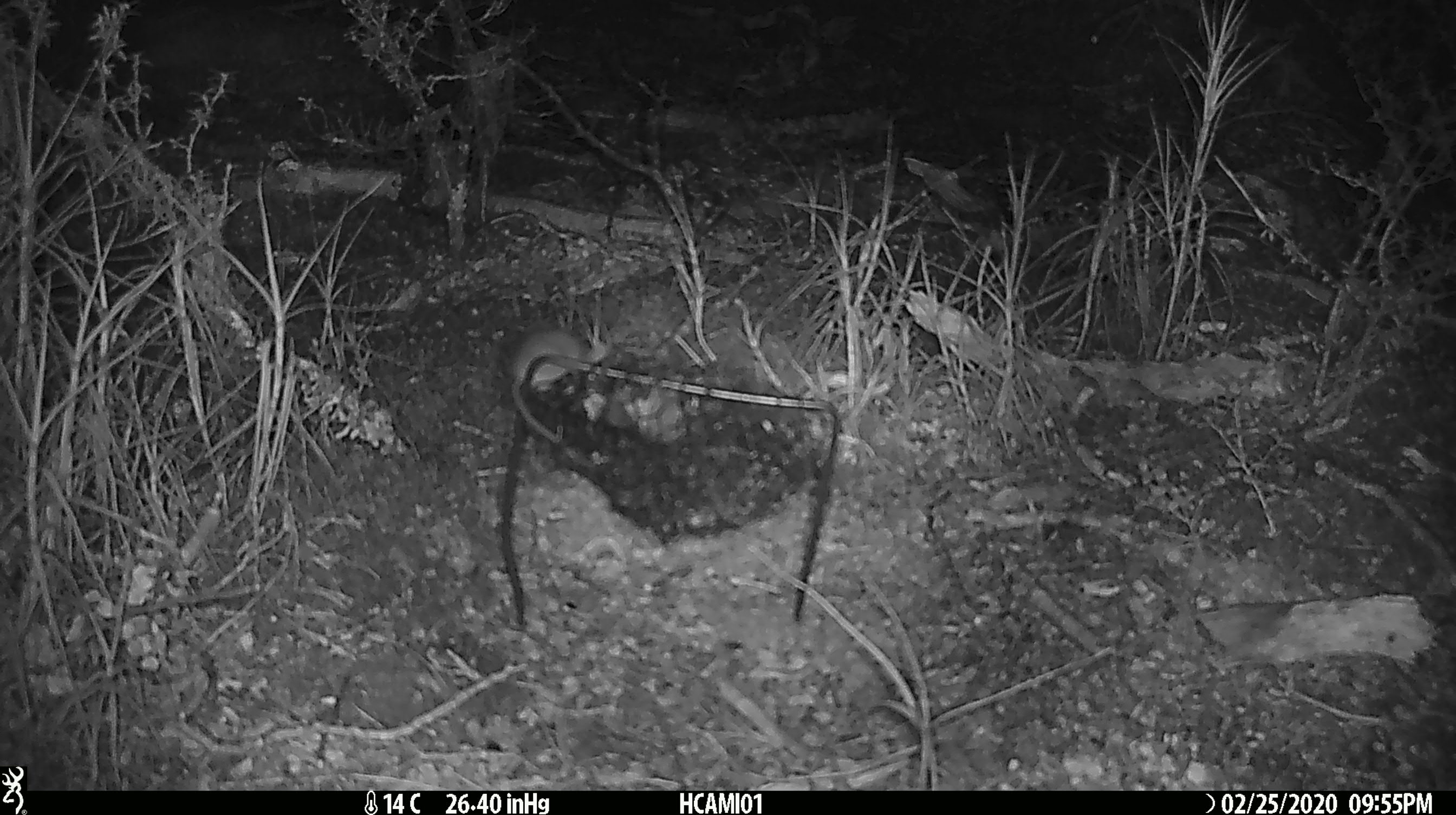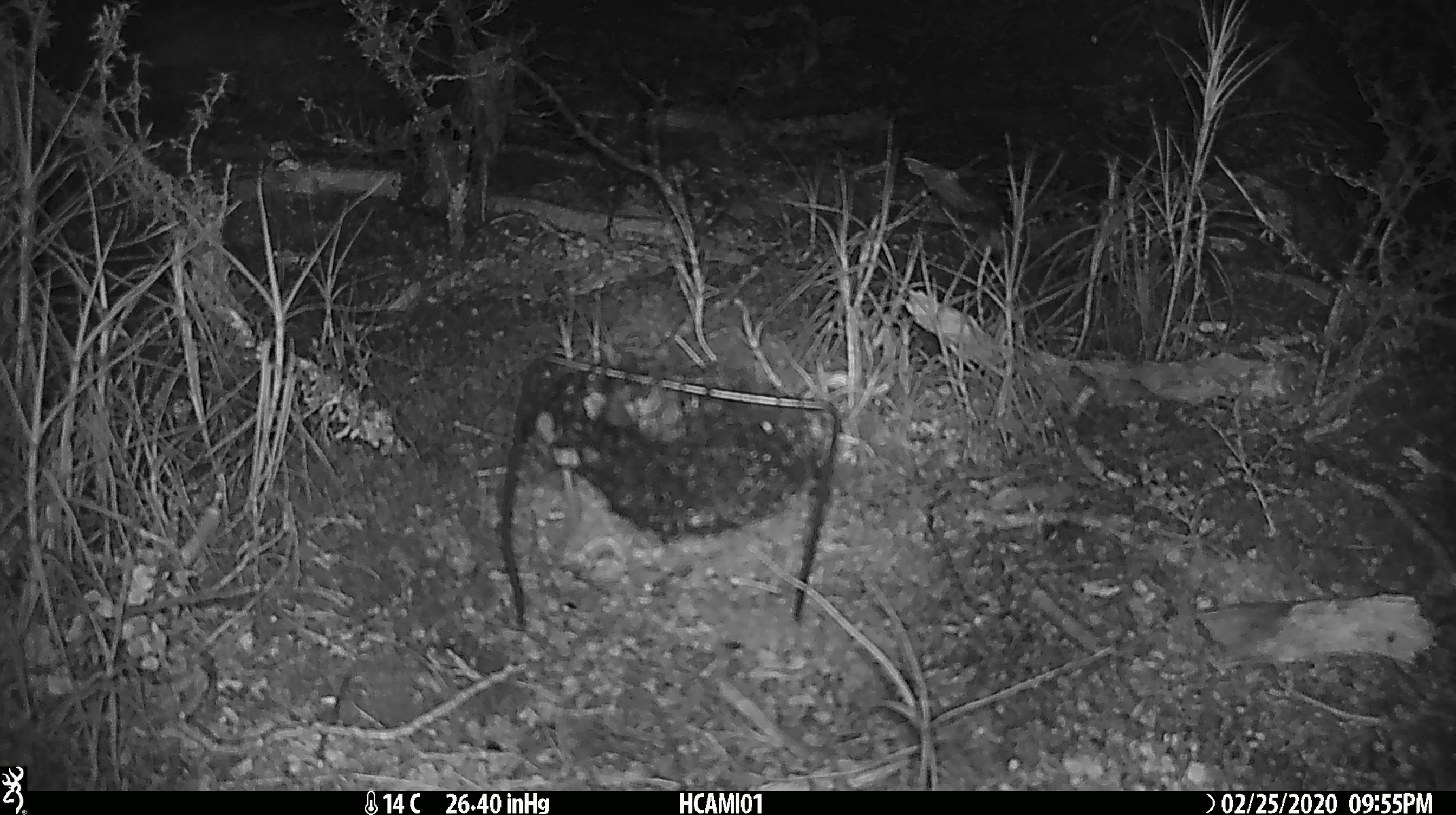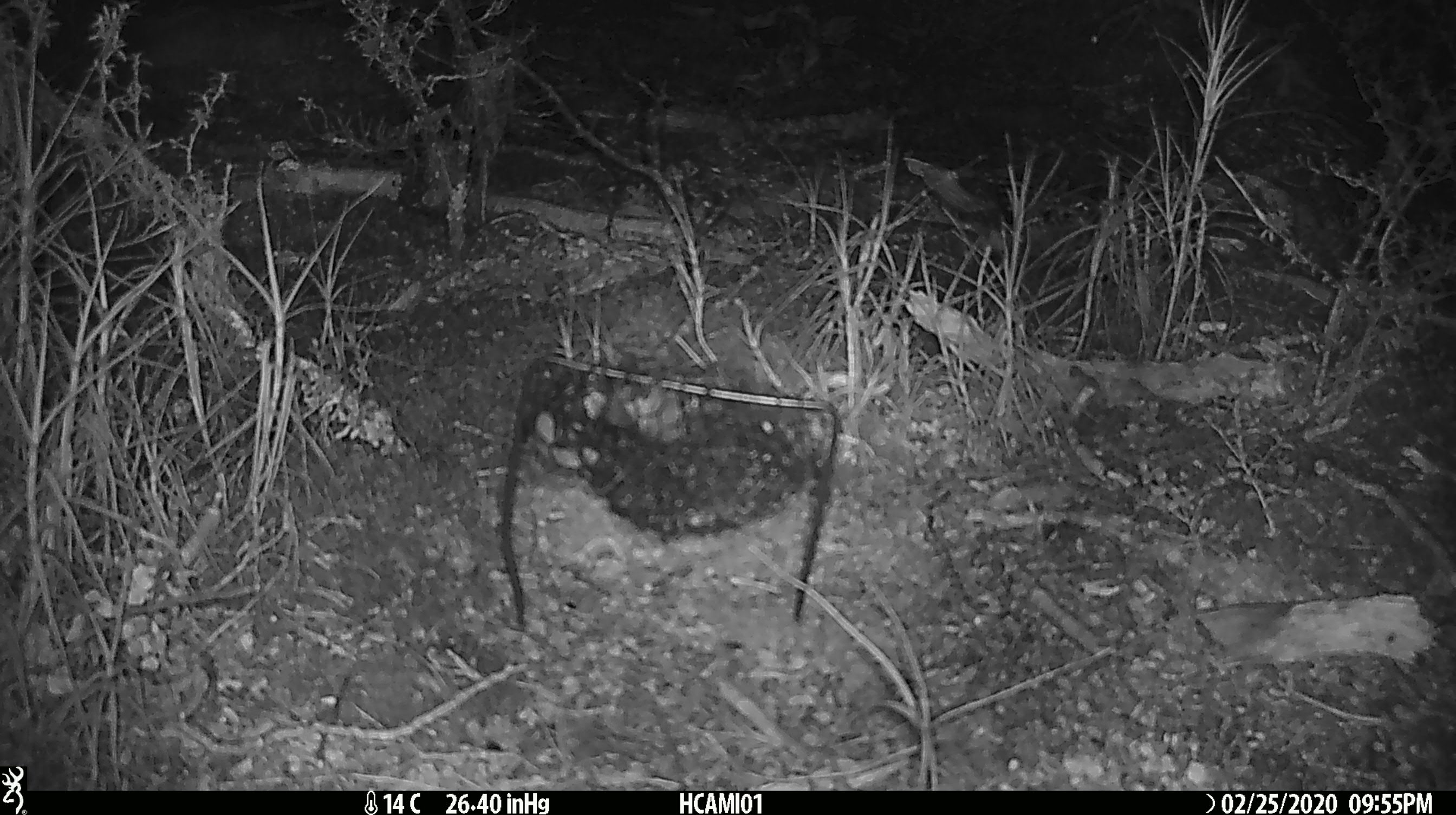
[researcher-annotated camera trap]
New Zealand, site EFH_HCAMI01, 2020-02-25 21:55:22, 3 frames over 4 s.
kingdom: Animalia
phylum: Chordata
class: Mammalia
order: Rodentia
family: Muridae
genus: Mus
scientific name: Mus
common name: mouse